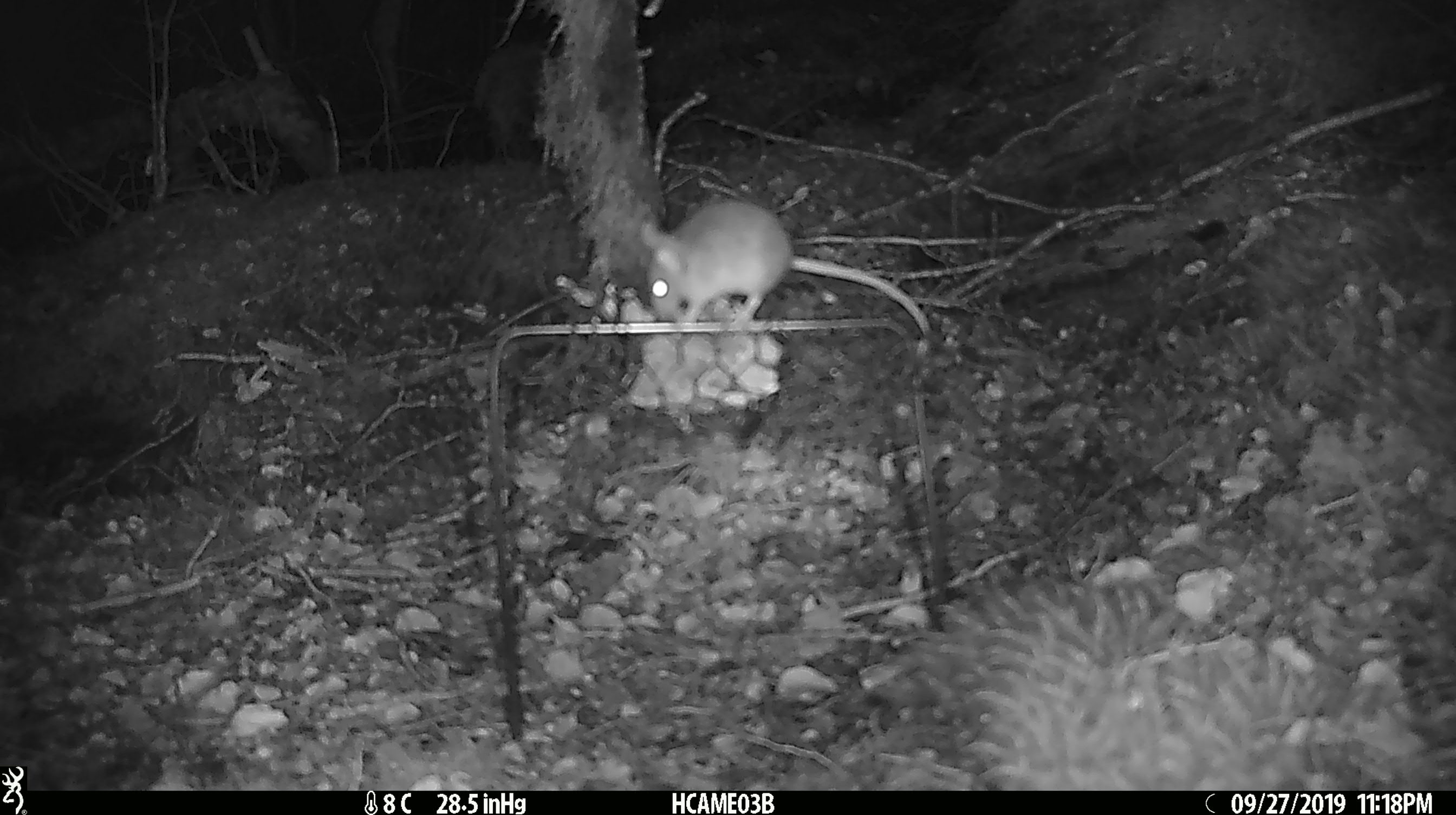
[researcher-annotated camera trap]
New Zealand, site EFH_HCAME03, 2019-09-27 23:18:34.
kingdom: Animalia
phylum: Chordata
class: Mammalia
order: Rodentia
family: Muridae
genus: Mus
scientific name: Mus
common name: mouse